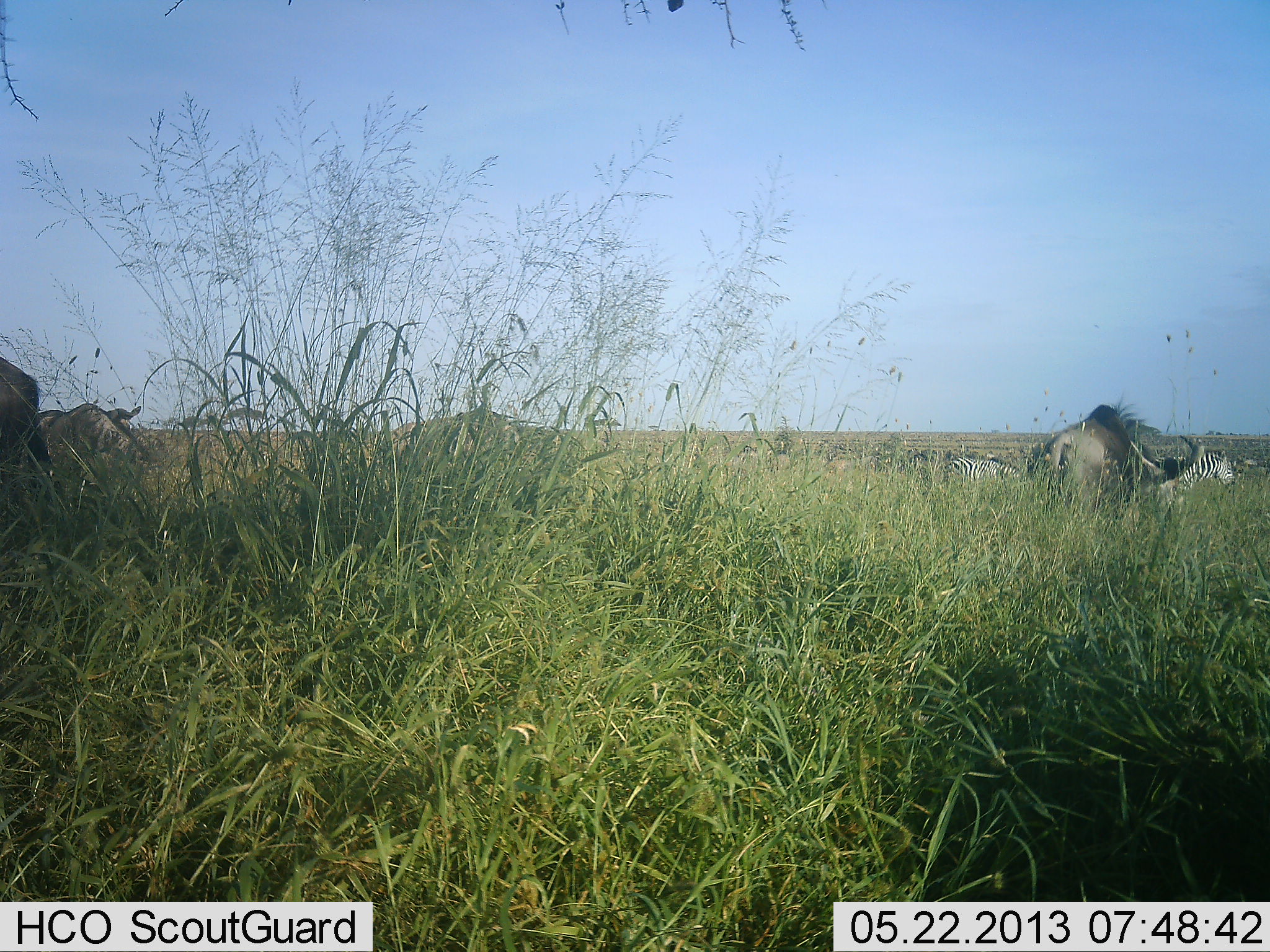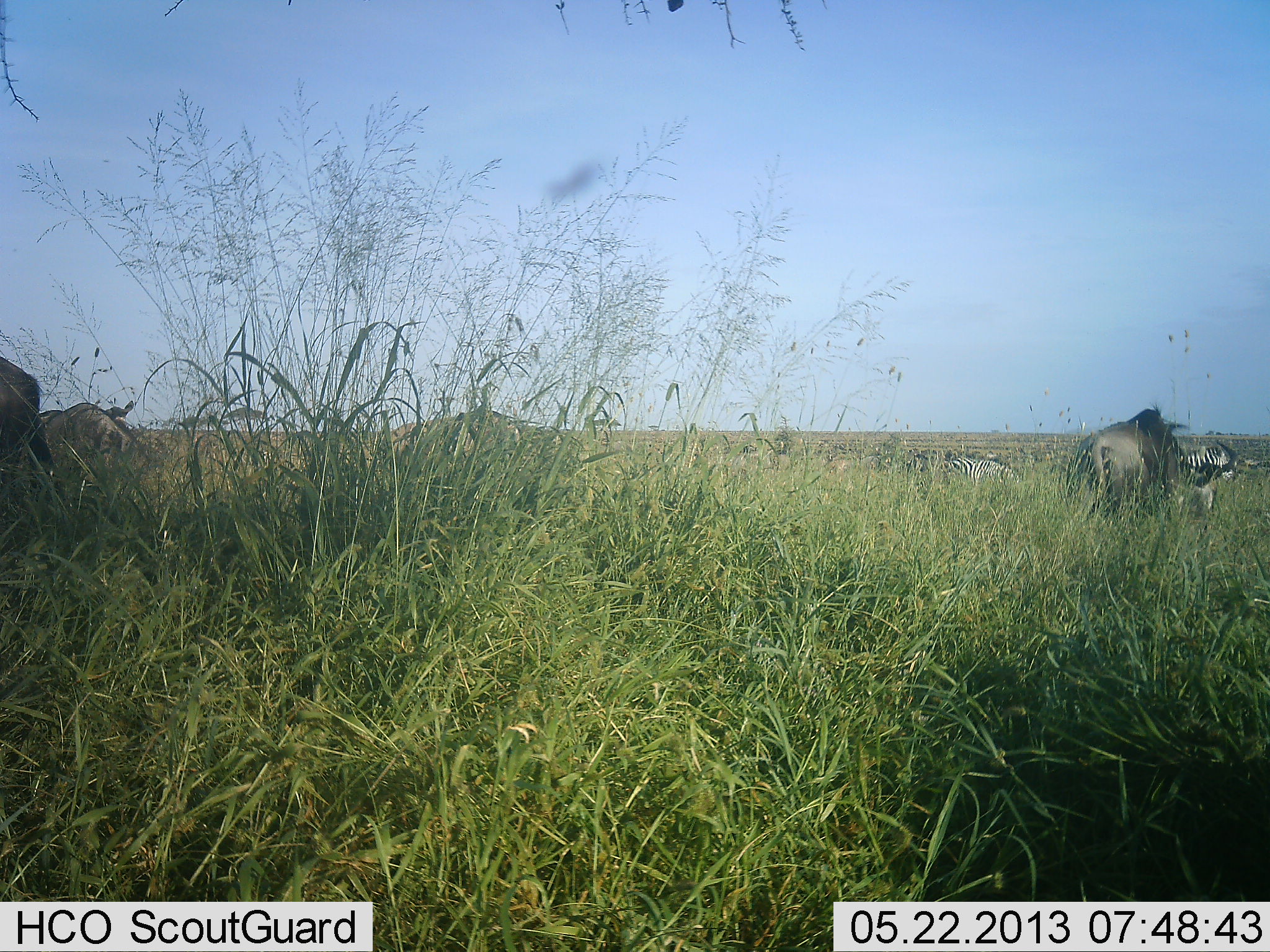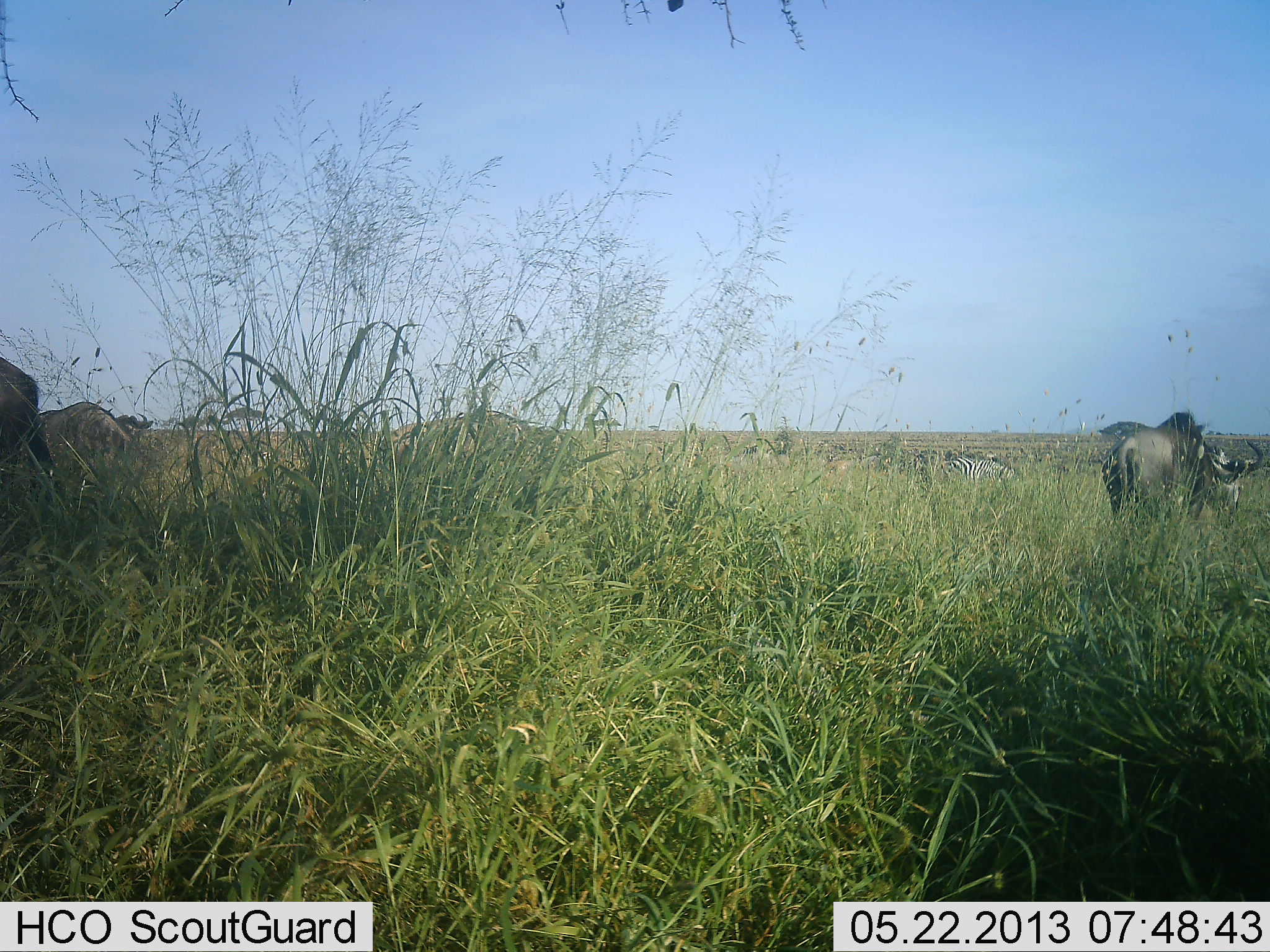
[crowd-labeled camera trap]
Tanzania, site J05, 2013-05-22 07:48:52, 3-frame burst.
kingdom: Animalia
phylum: Chordata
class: Mammalia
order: Artiodactyla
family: Bovidae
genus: Connochaetes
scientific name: Connochaetes taurinus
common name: blue wildebeest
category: wildebeest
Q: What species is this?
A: Wildebeest (blue wildebeest) (Connochaetes taurinus).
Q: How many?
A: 4.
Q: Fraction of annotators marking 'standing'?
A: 52%.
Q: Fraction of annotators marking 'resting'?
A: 4%.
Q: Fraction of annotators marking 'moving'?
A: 83%.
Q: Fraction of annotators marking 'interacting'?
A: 4%.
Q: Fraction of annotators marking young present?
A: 0%.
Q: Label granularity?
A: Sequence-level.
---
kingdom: Animalia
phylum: Chordata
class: Mammalia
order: Perissodactyla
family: Equidae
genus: Equus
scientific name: Equus quagga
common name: plains zebra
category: zebra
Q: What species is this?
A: Zebra (plains zebra) (Equus quagga).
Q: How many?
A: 2.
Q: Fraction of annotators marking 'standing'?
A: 68%.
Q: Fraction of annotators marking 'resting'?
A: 7%.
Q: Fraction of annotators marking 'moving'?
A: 7%.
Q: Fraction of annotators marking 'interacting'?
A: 4%.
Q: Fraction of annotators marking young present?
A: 0%.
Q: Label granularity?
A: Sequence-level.